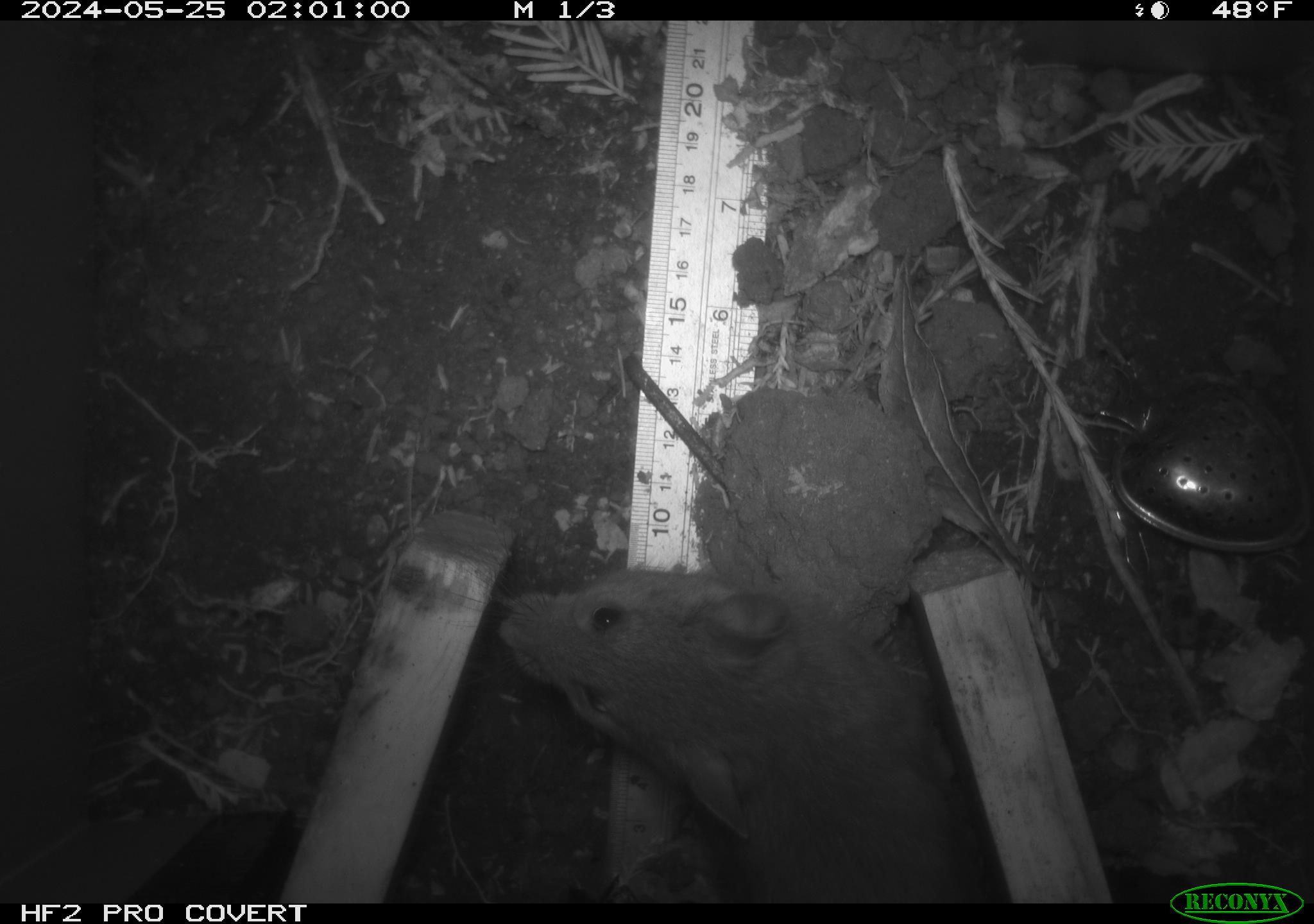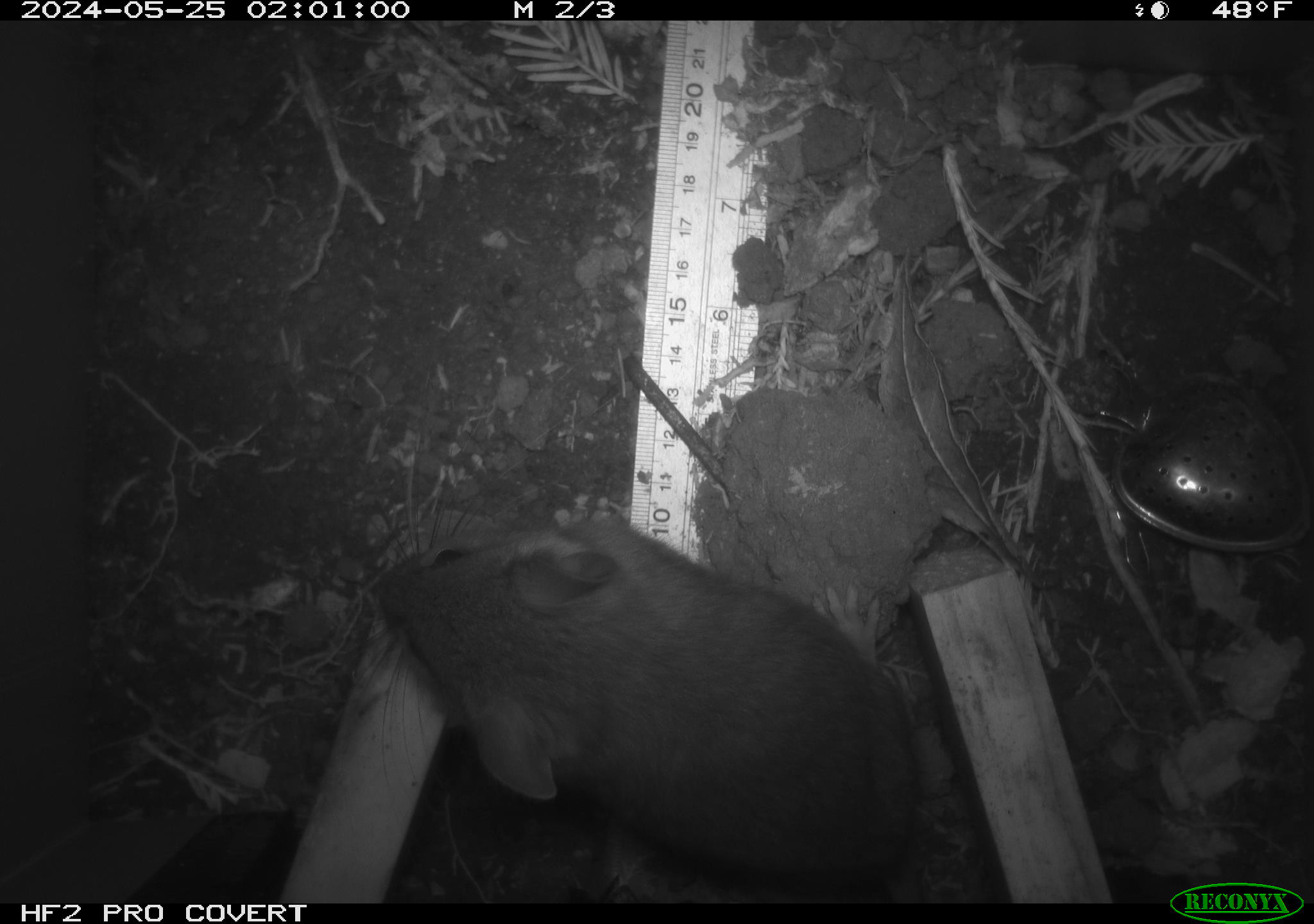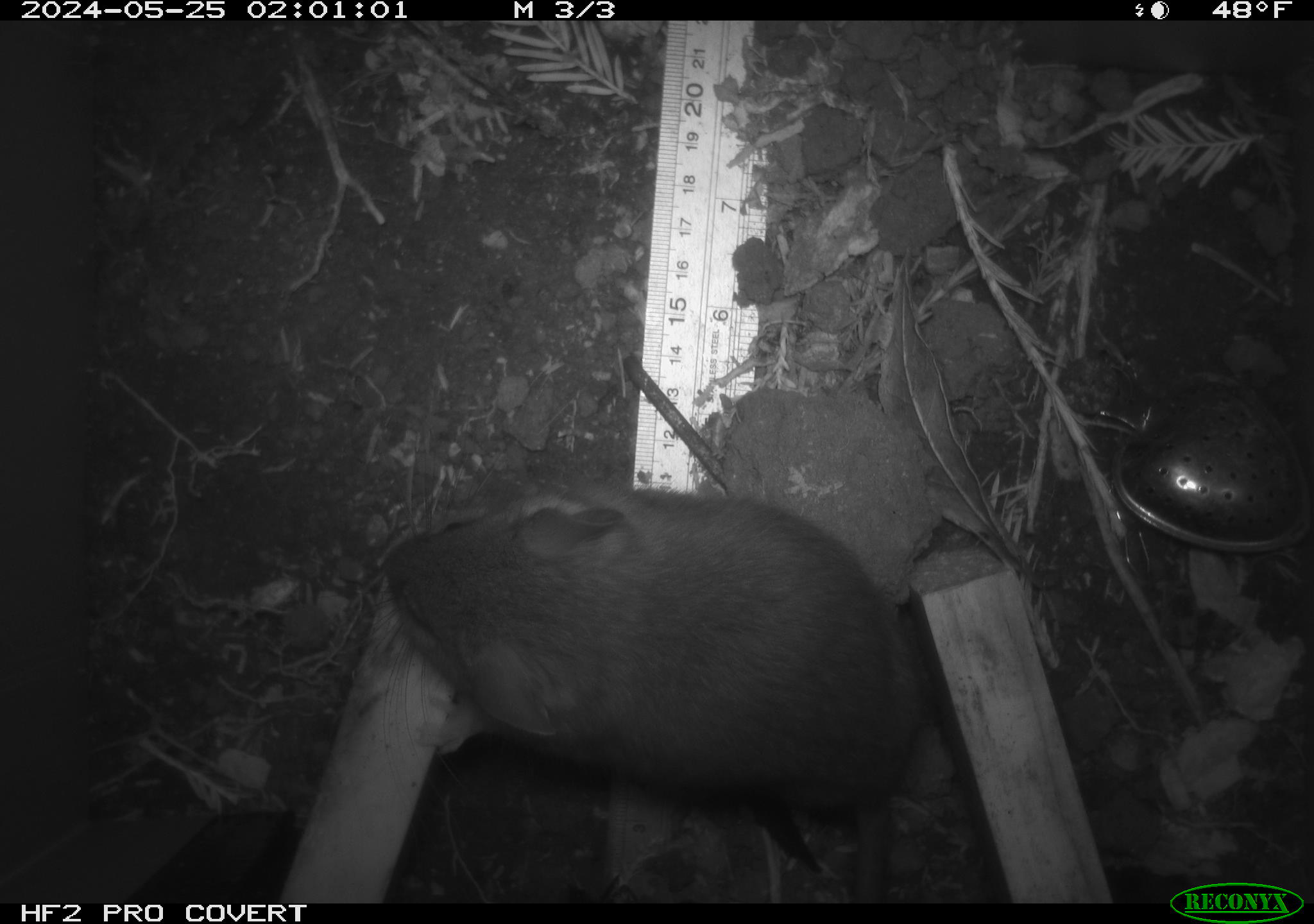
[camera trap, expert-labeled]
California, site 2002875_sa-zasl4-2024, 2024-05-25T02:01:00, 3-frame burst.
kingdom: Animalia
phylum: Chordata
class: Mammalia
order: Rodentia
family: Cricetidae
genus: Neotoma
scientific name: Neotoma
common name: pack rat or woodrat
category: neotoma species